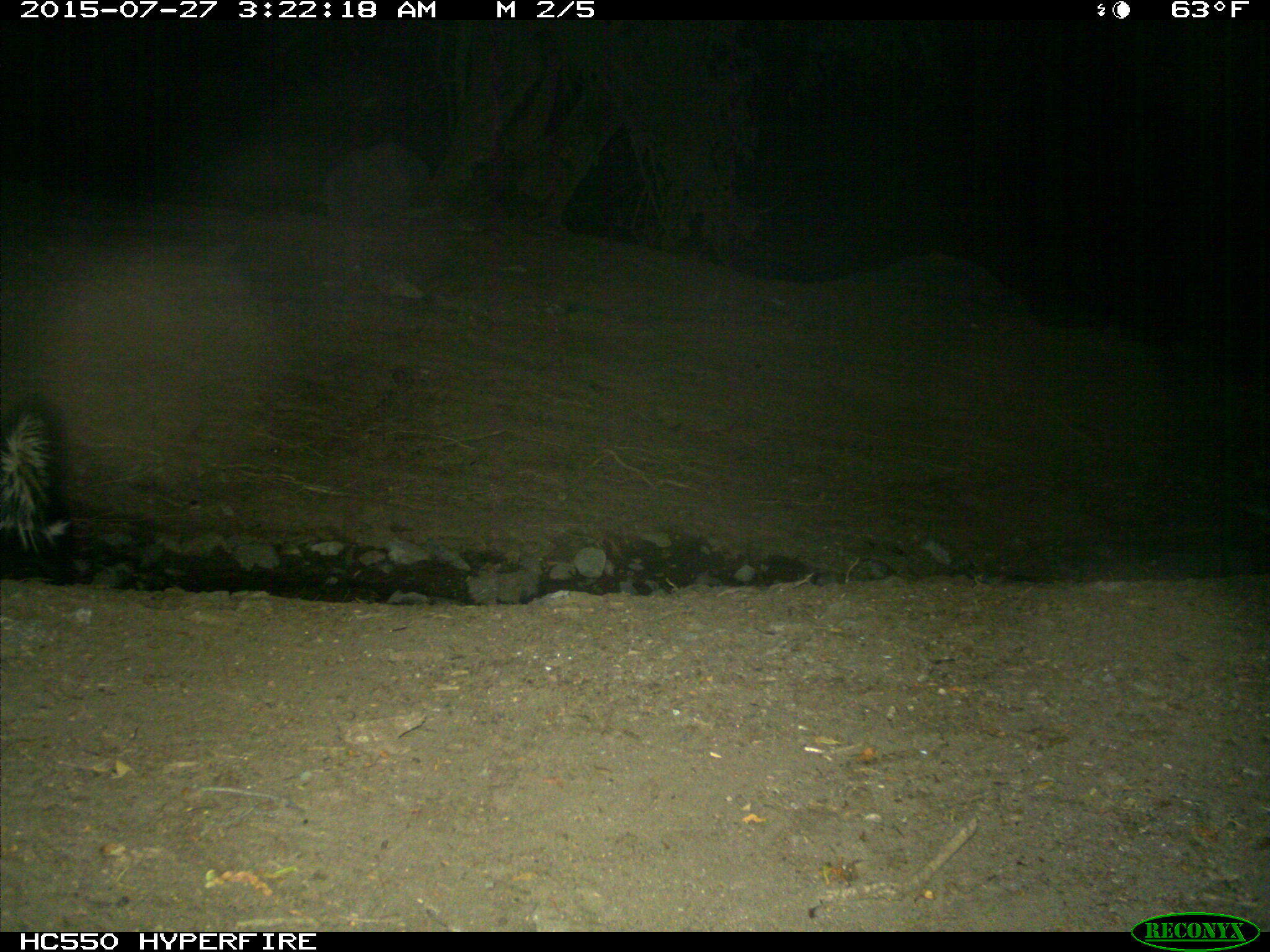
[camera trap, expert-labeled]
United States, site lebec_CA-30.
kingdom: Animalia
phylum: Chordata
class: Mammalia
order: Carnivora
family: Mephitidae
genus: Mephitis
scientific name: Mephitis mephitis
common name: striped skunk